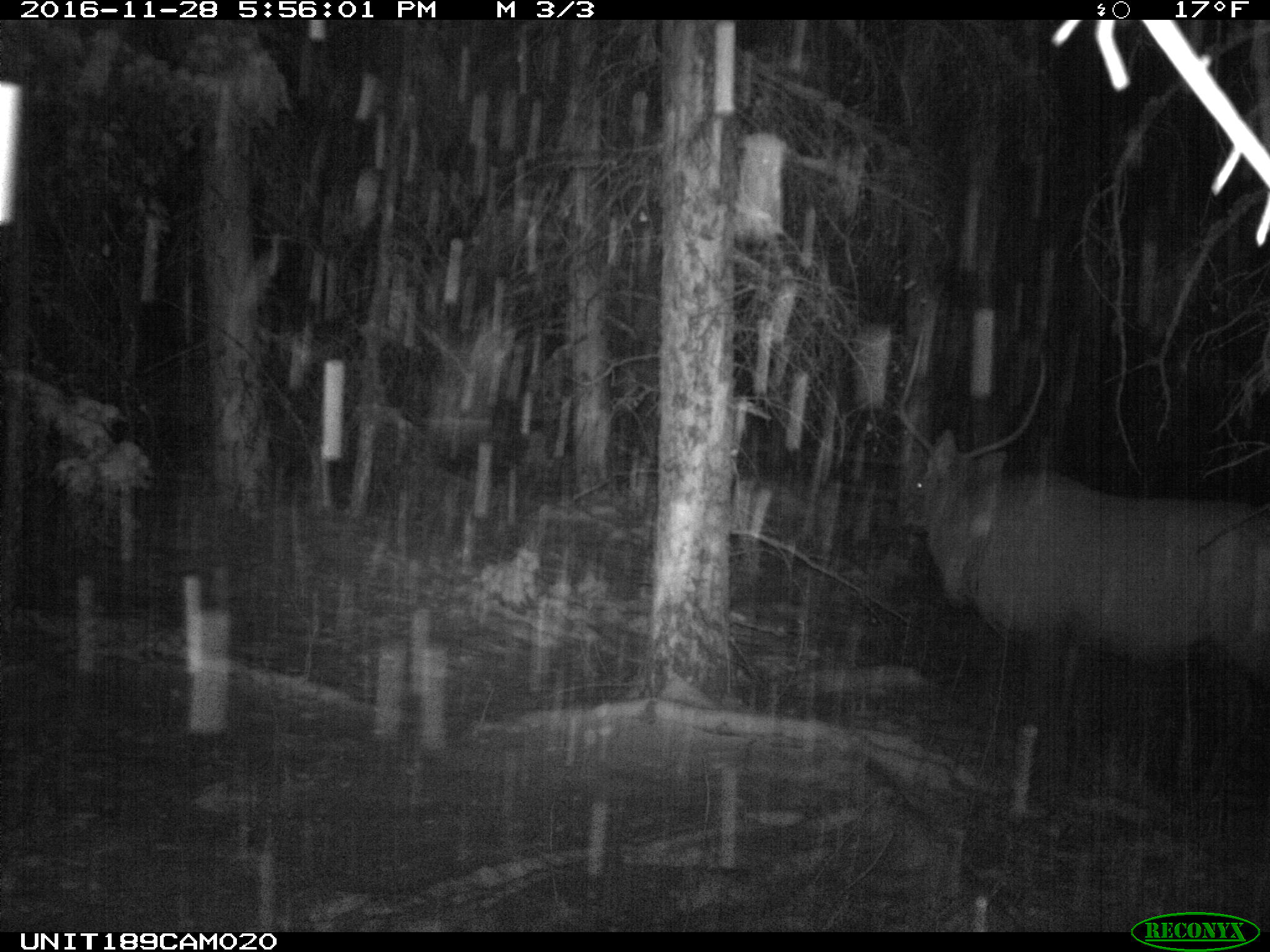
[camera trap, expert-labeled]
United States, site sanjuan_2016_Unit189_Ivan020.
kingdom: Animalia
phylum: Chordata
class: Mammalia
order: Artiodactyla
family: Cervidae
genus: Cervus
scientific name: Cervus elaphus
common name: red deer